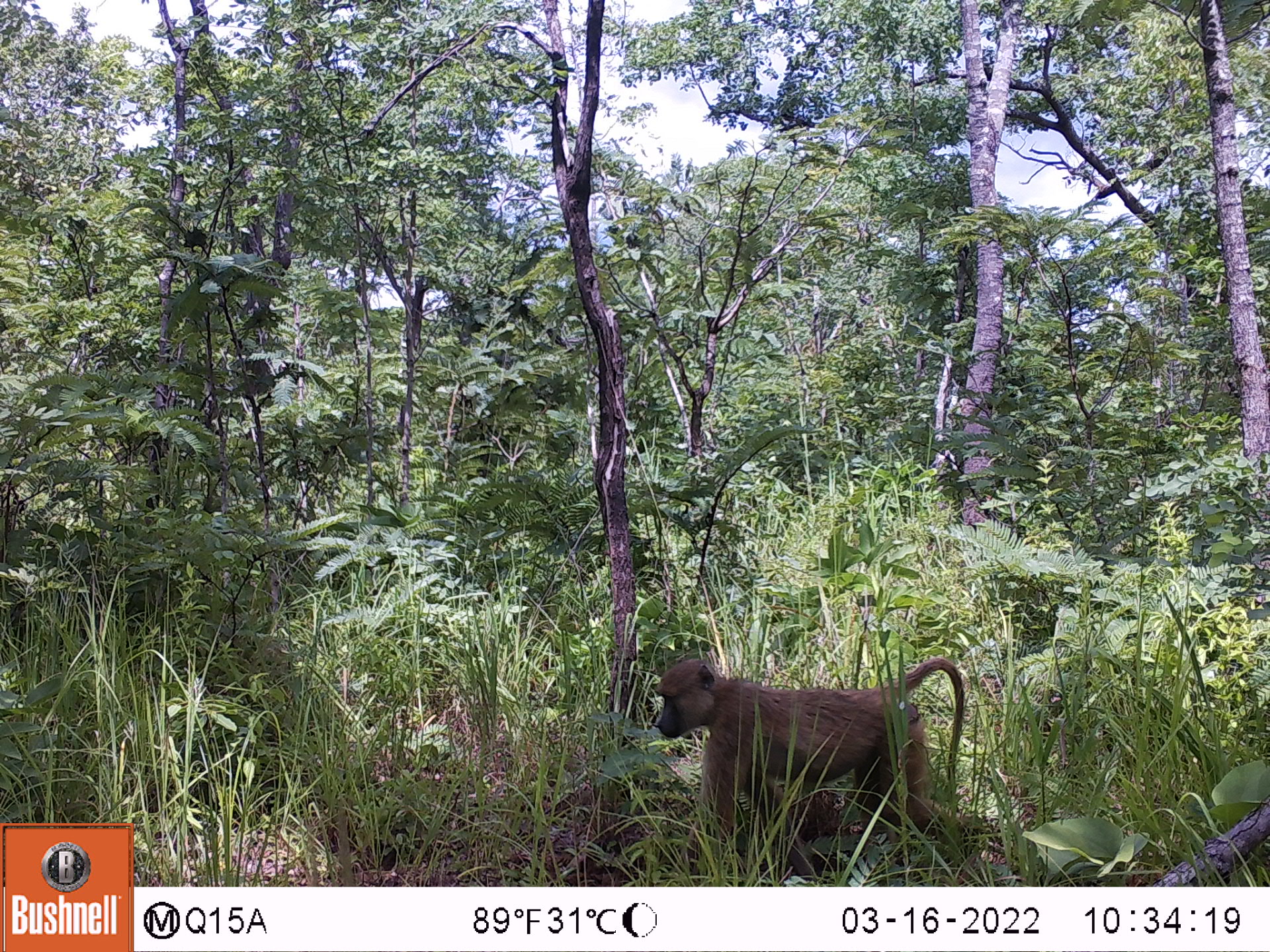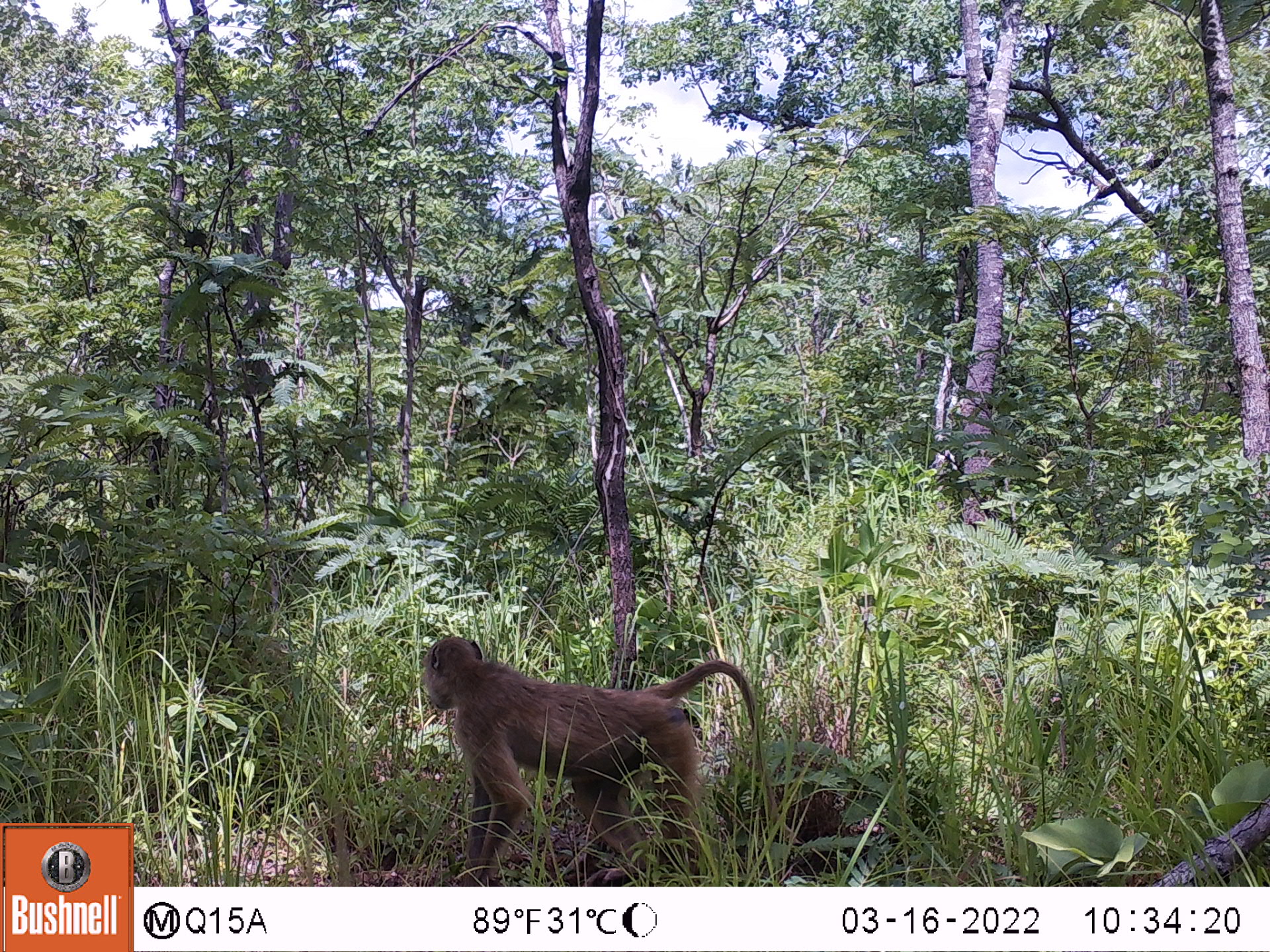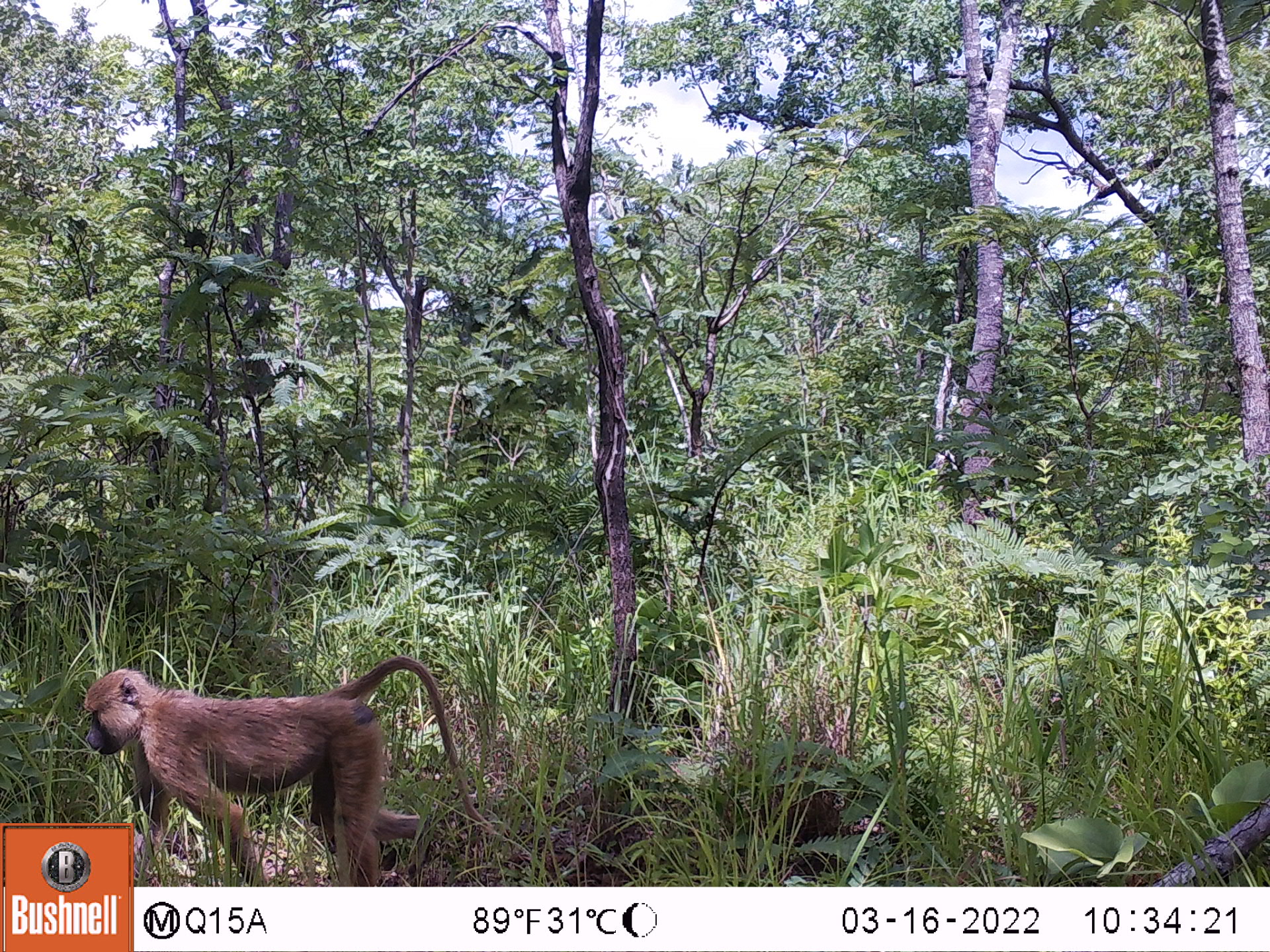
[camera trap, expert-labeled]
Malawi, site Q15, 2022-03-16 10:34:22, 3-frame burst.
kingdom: Animalia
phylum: Chordata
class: Mammalia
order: Primates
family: Cercopithecidae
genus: Papio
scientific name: Papio cynocephalus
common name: yellow baboon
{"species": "yellow baboon (Papio cynocephalus)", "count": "1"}